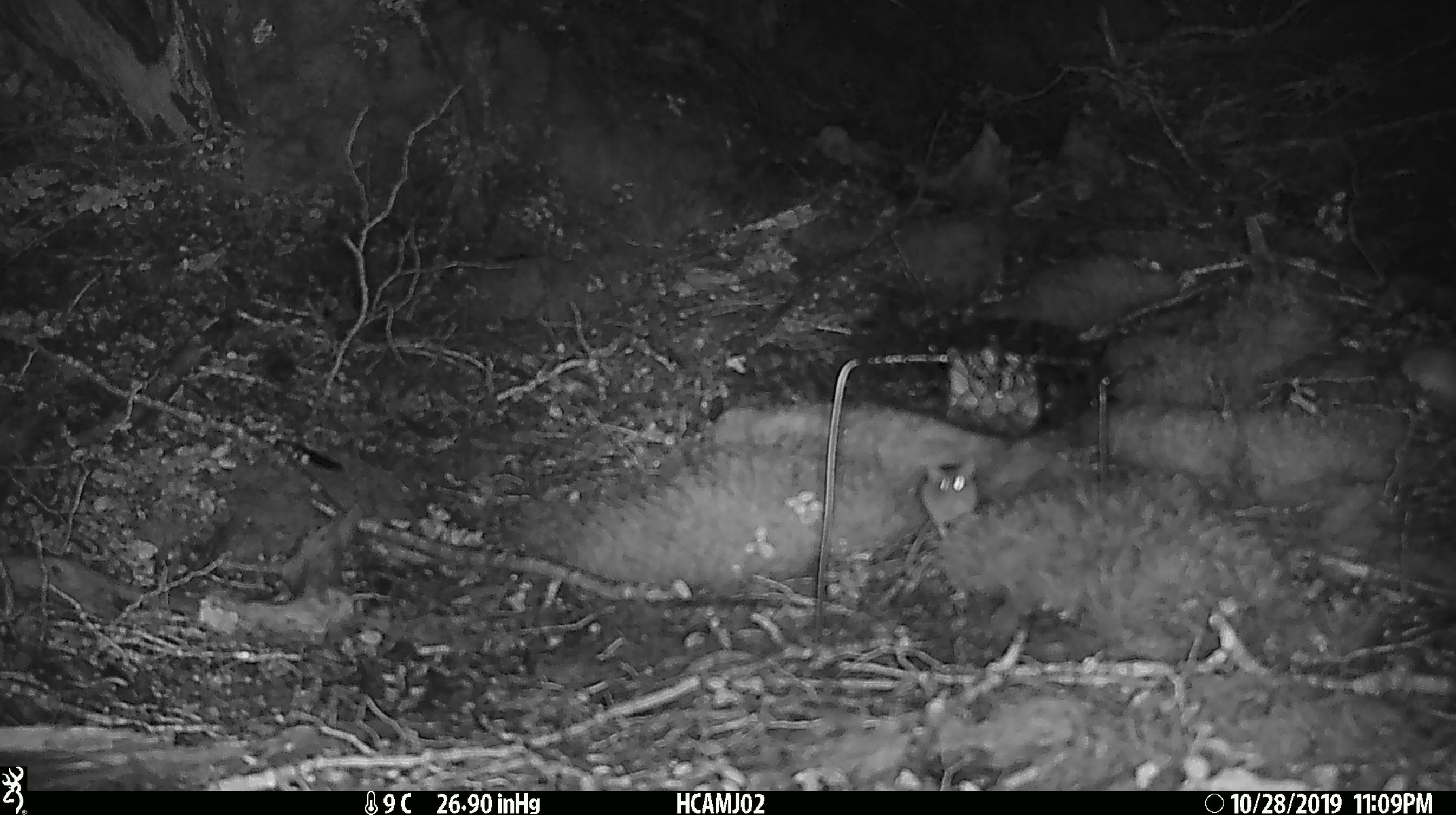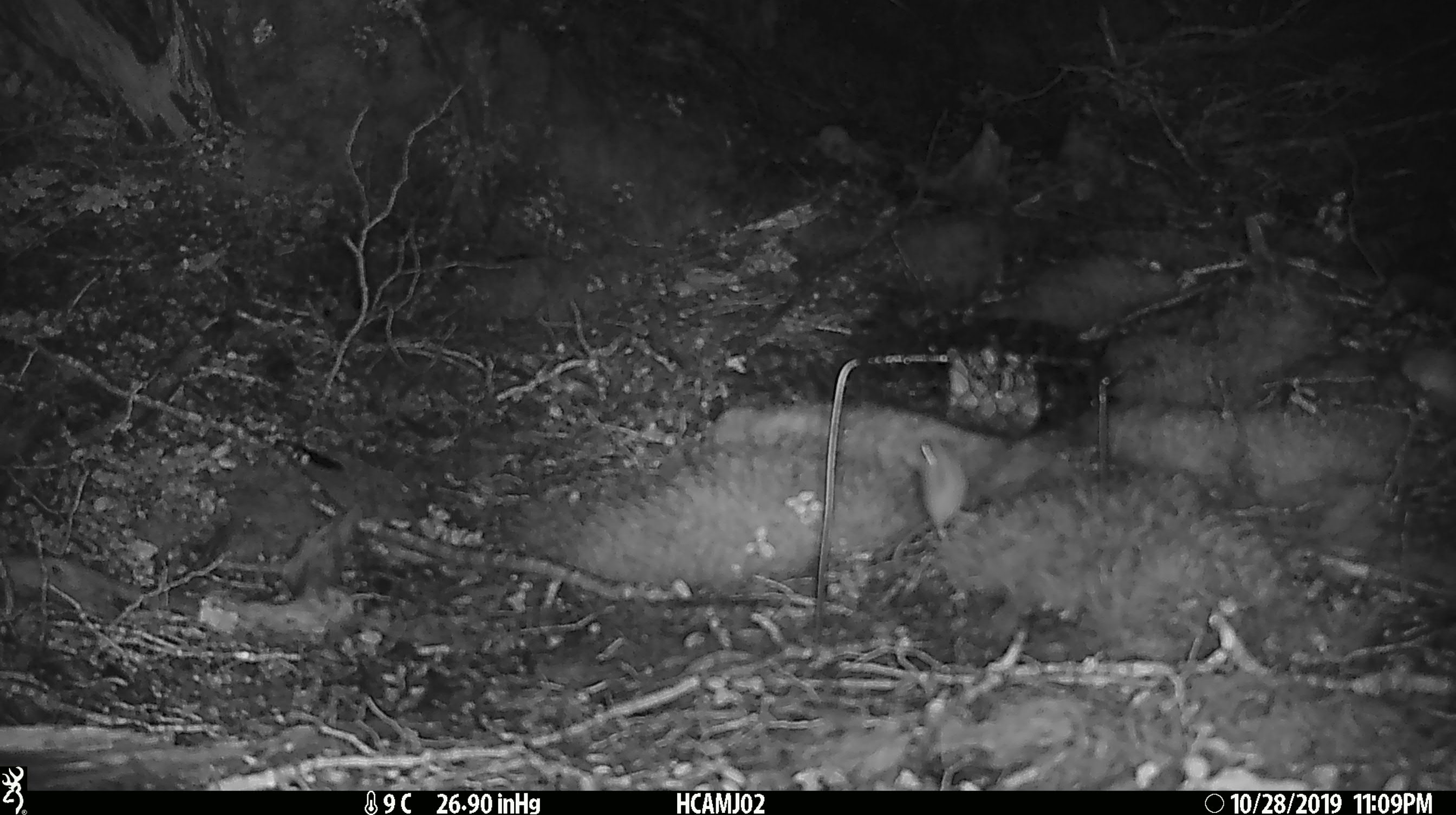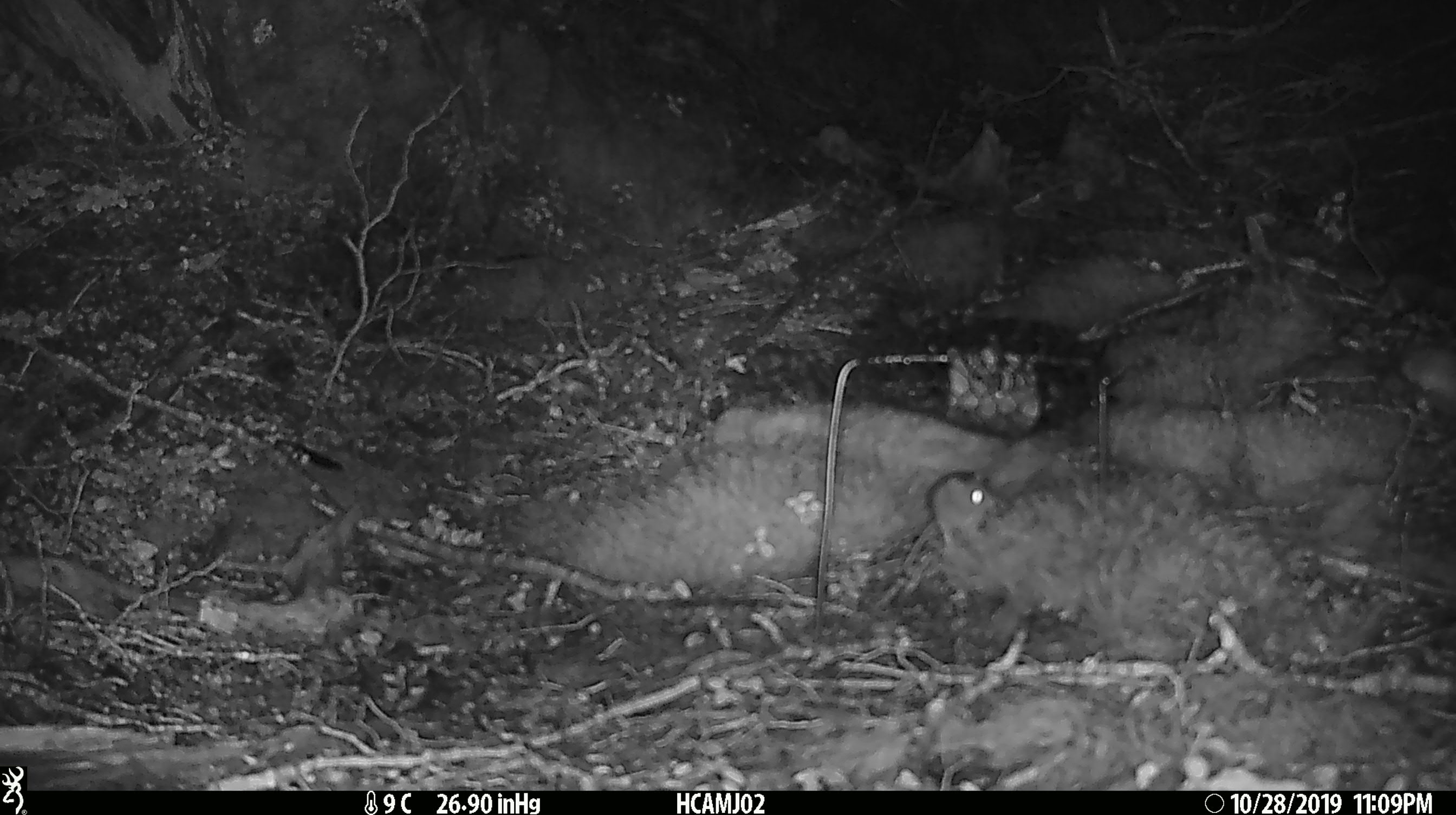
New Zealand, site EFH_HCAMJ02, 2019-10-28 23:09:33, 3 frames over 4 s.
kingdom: Animalia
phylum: Chordata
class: Mammalia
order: Rodentia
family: Muridae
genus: Mus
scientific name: Mus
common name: mouse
Mouse (Mus).